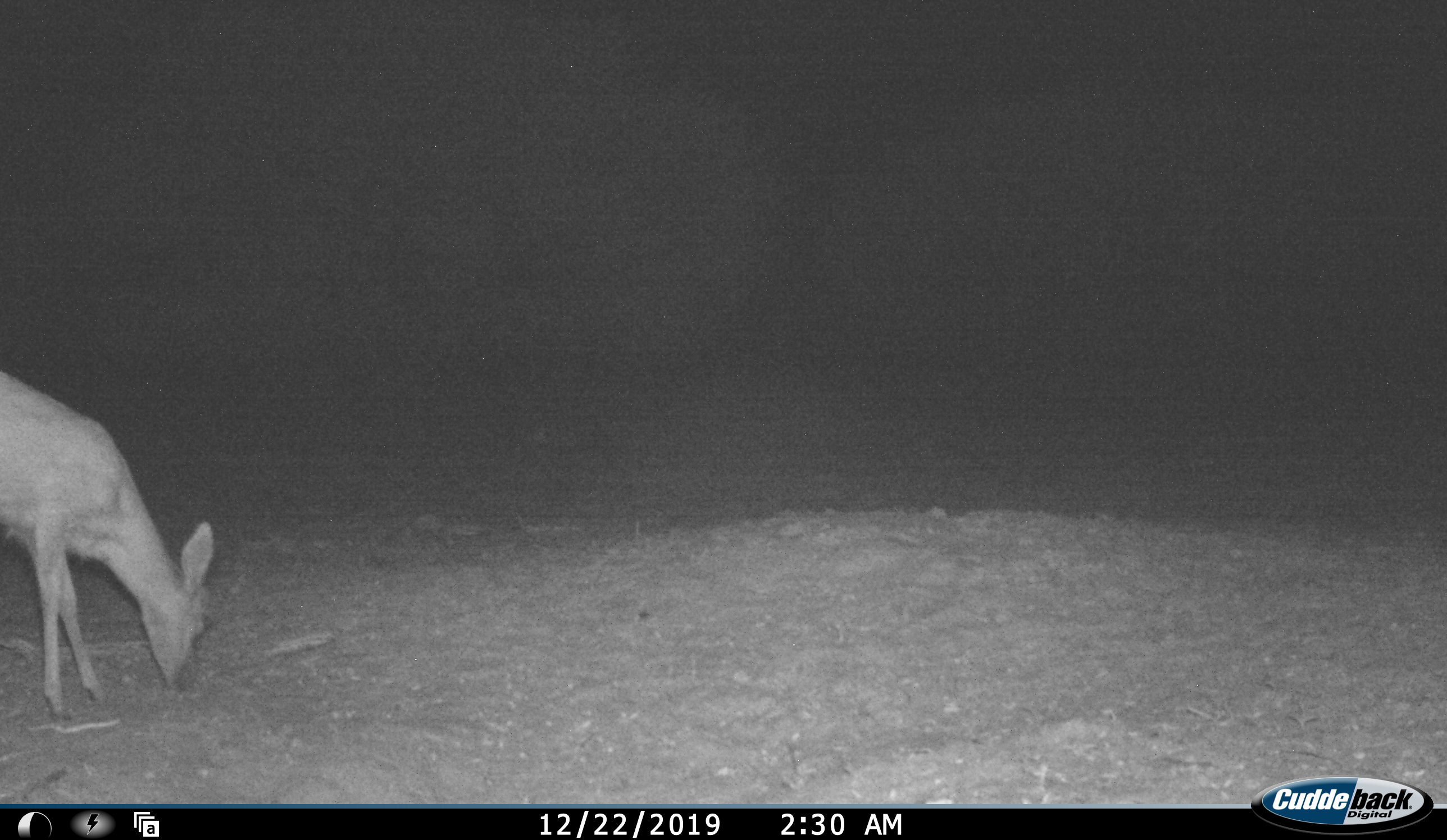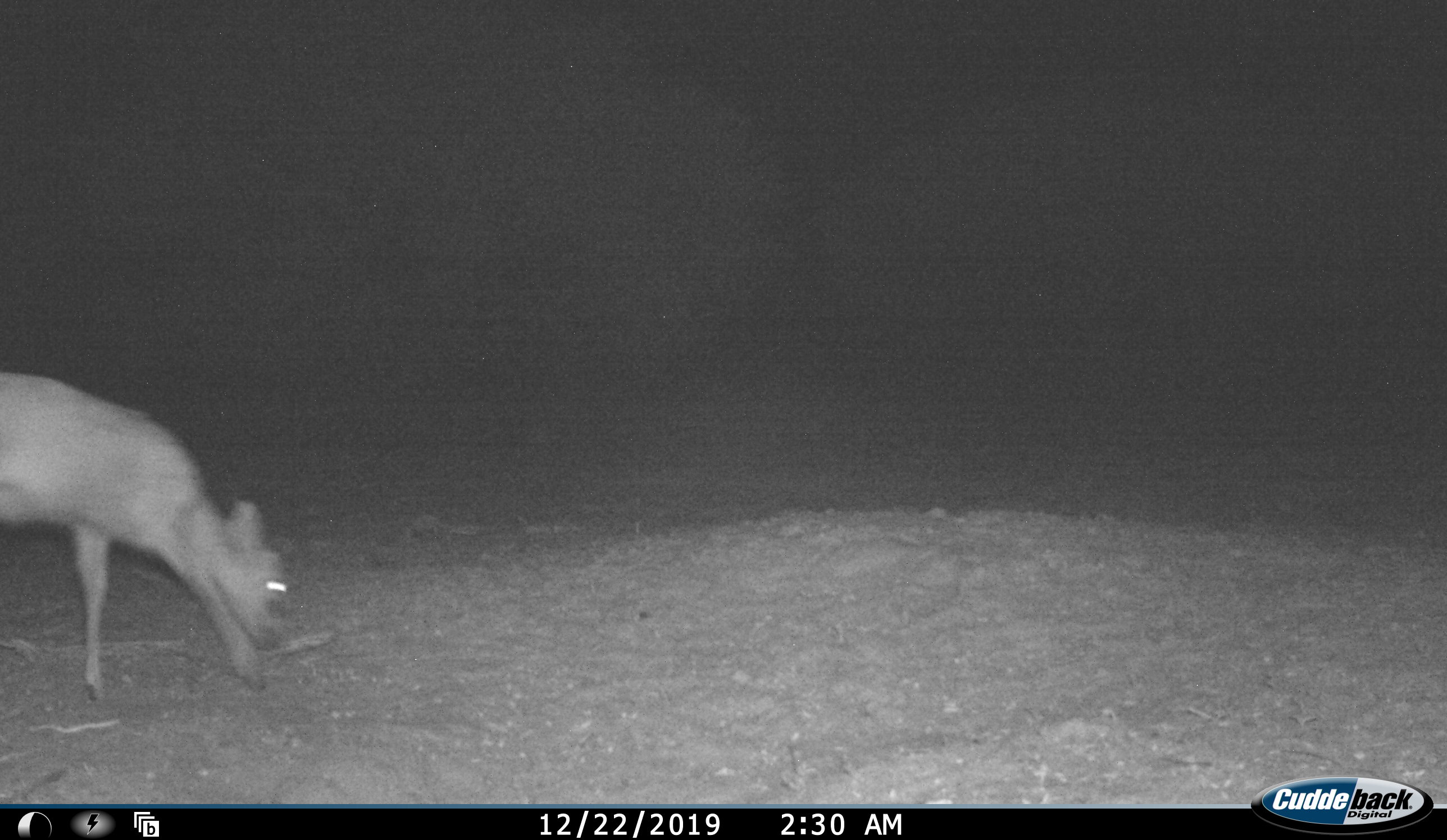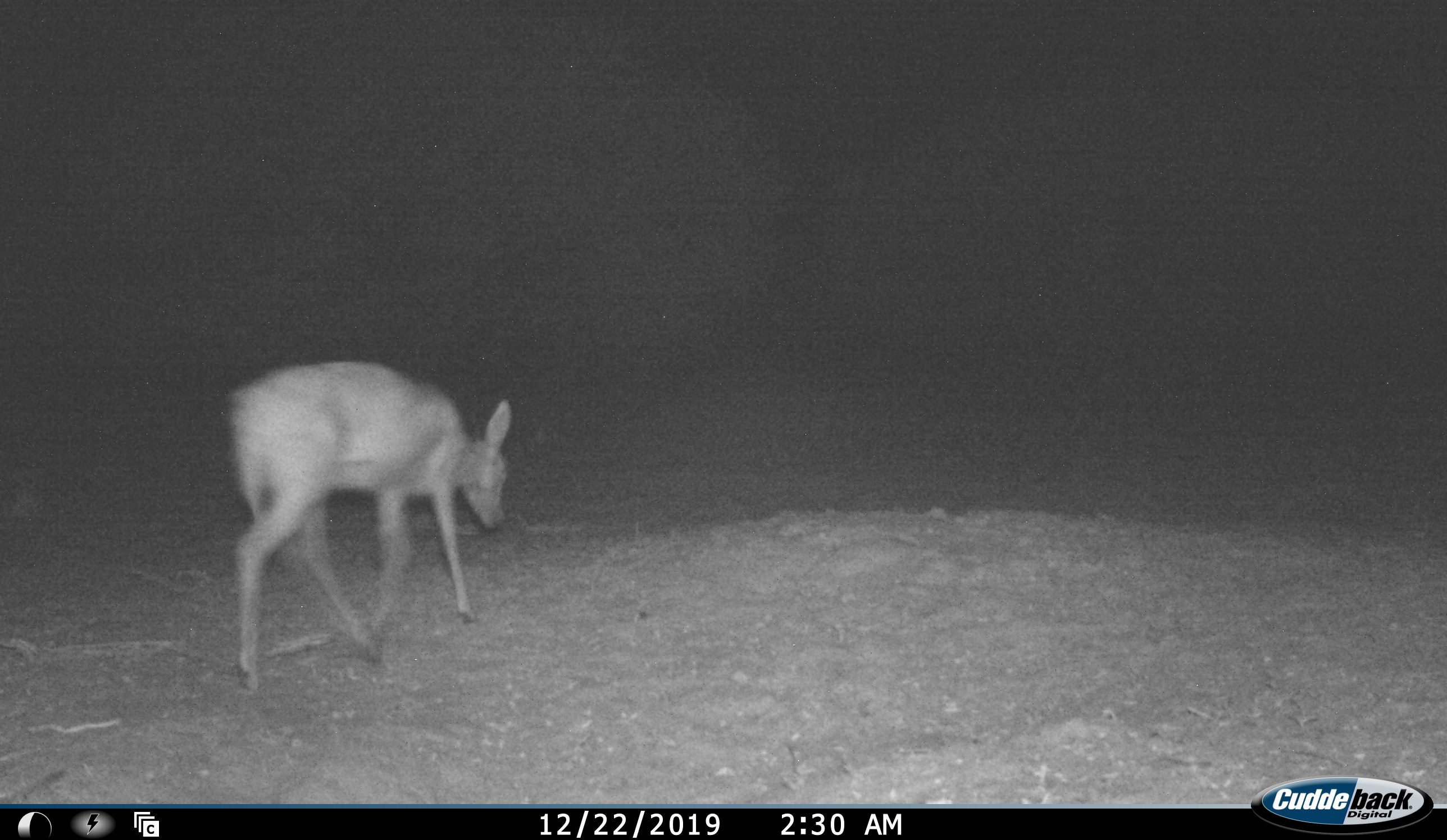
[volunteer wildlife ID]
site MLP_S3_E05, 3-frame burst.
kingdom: Animalia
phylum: Chordata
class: Mammalia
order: Artiodactyla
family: Bovidae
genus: Sylvicapra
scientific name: Sylvicapra grimmia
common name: common duiker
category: duikercommongrey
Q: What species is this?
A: Duikercommongrey (common duiker) (Sylvicapra grimmia).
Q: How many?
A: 1.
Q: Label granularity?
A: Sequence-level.